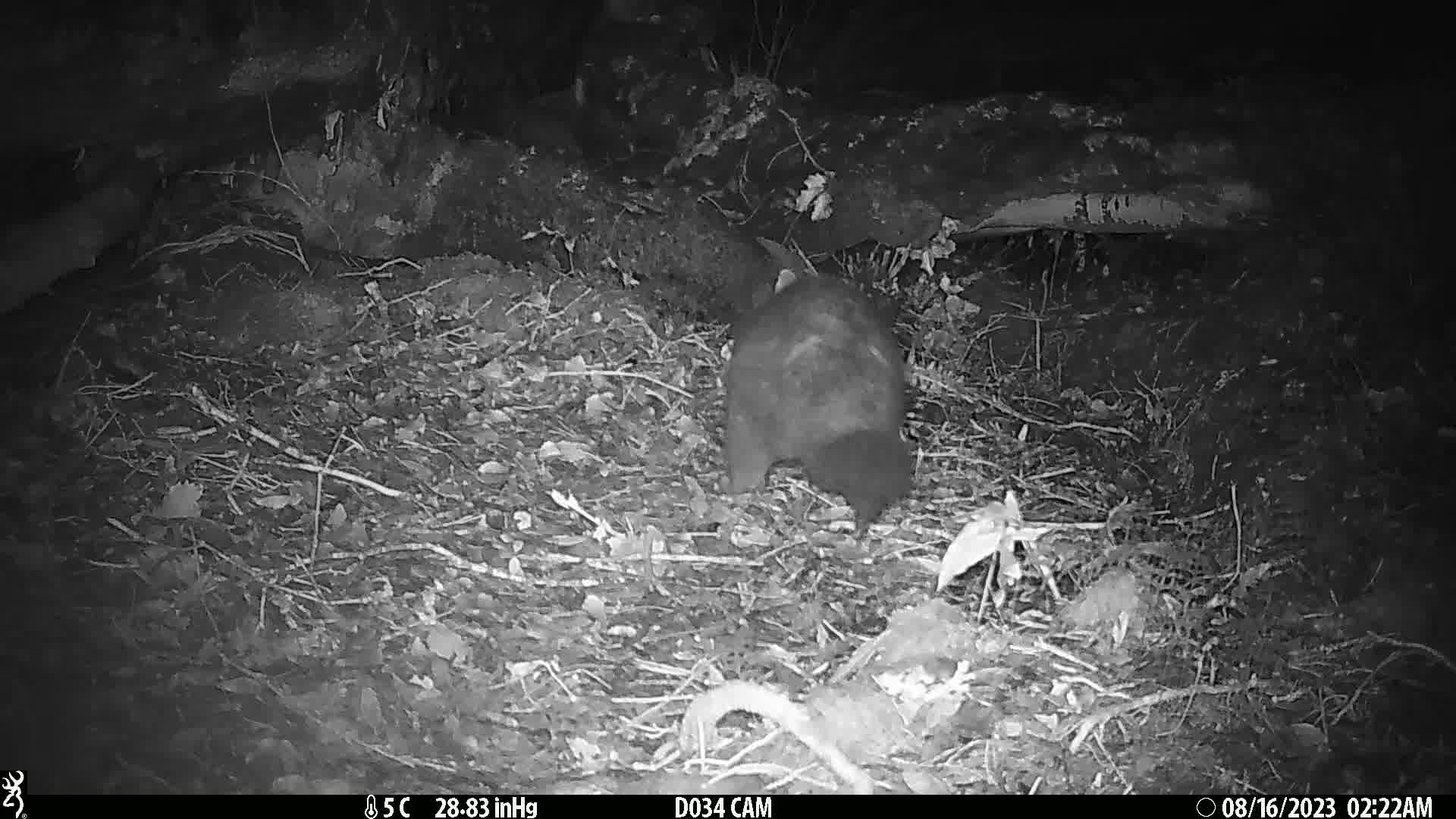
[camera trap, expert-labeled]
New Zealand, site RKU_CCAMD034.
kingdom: Animalia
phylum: Chordata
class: Mammalia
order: Diprotodontia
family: Phalangeridae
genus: Trichosurus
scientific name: Trichosurus vulpecula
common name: common brushtail possum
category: possum